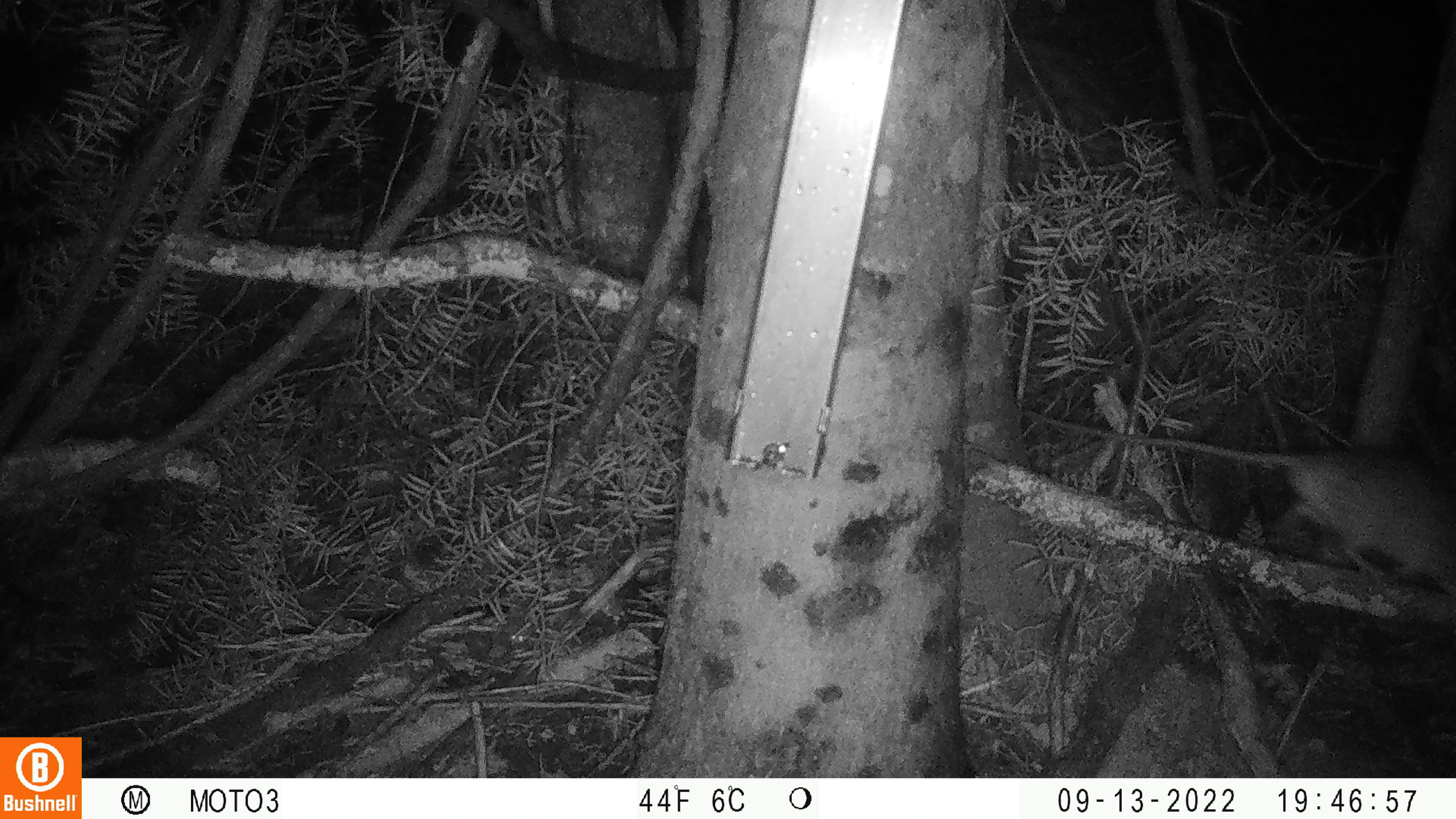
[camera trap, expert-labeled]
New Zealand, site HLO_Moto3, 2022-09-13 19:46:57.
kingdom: Animalia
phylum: Chordata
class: Mammalia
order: Rodentia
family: Muridae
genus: Rattus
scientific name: Rattus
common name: rat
Rat (Rattus).